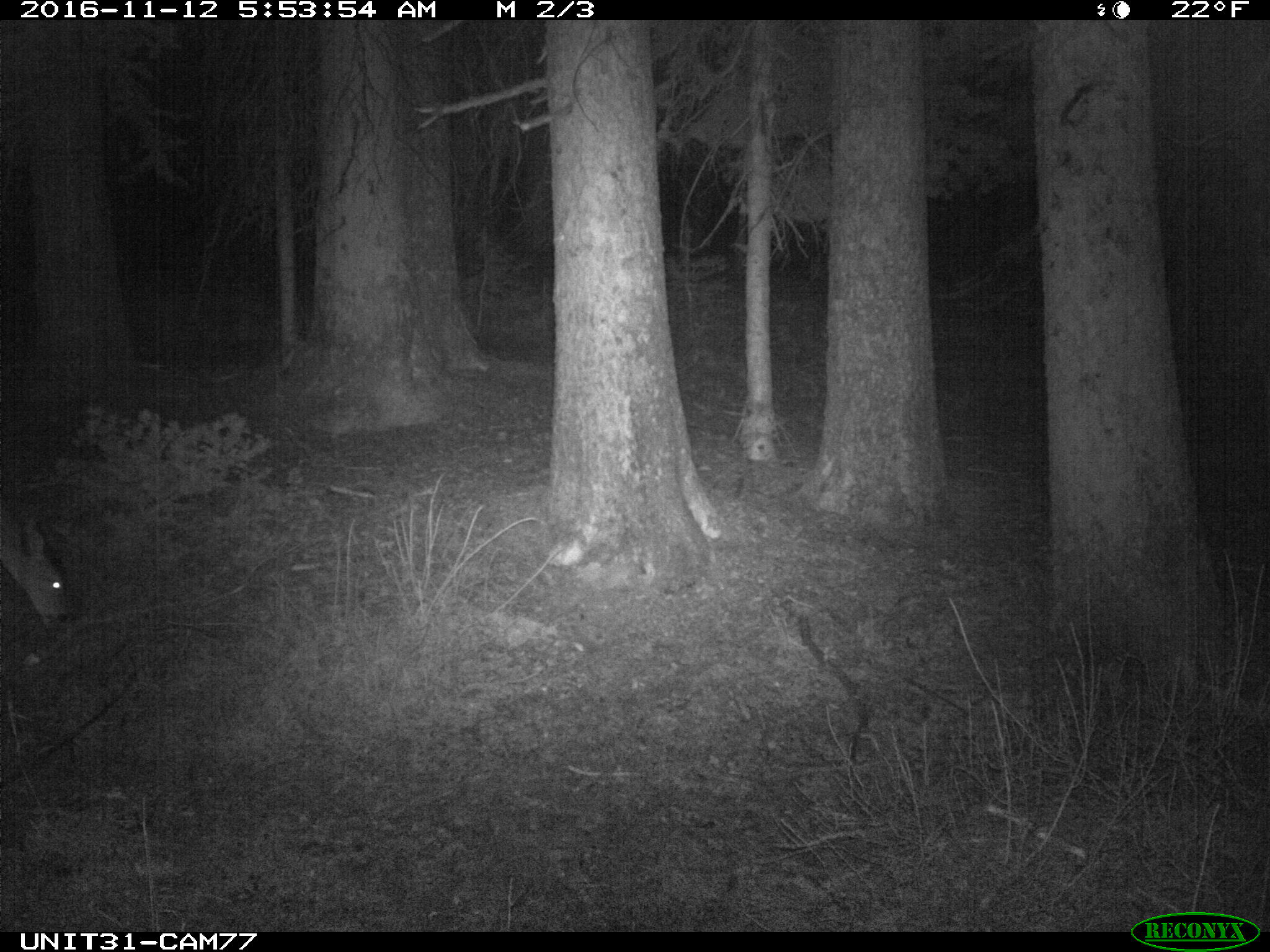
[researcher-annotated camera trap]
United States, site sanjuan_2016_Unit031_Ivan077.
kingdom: Animalia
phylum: Chordata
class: Mammalia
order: Artiodactyla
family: Cervidae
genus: Odocoileus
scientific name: Odocoileus hemionus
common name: mule deer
Odocoileus hemionus (mule deer).